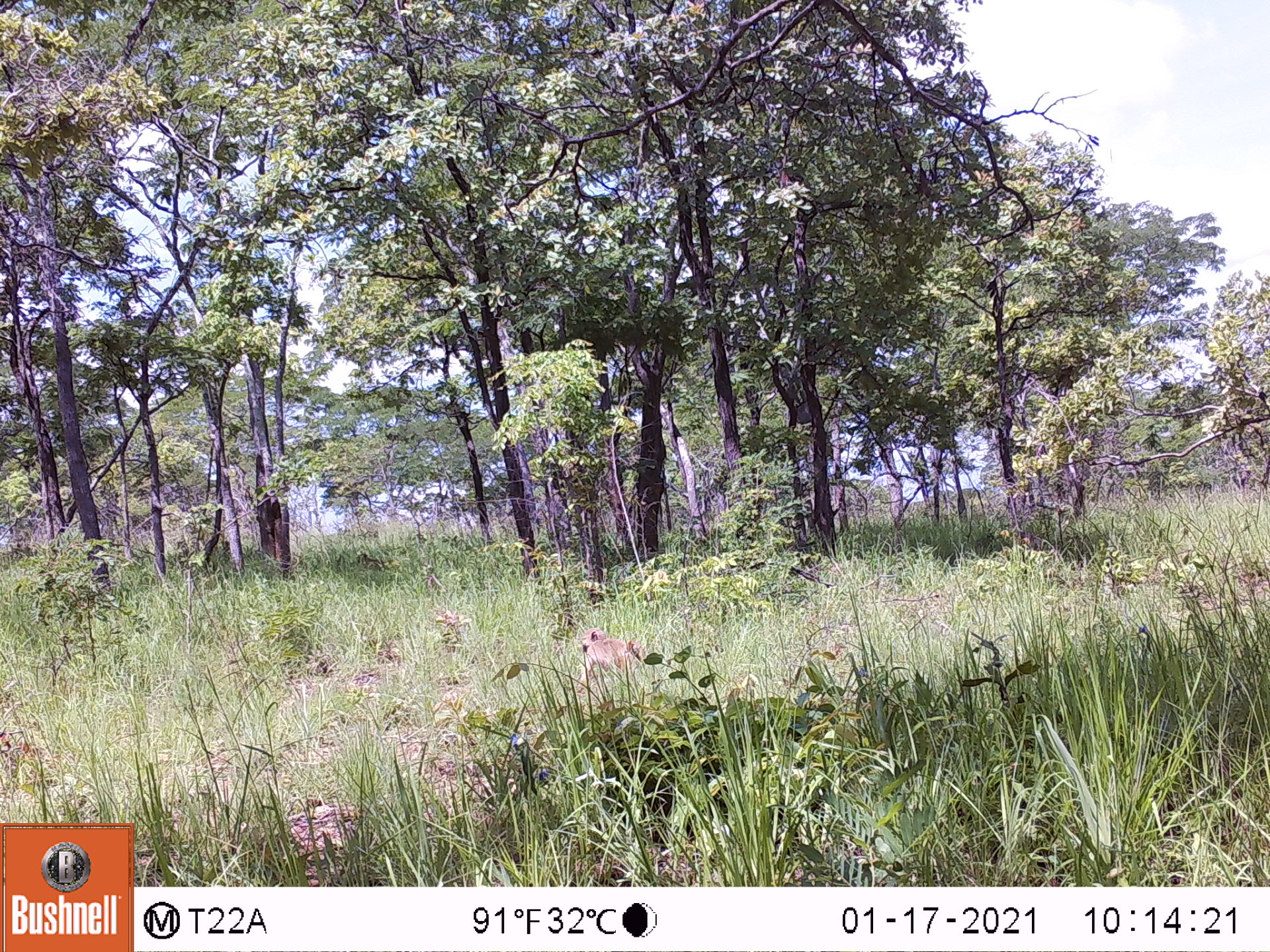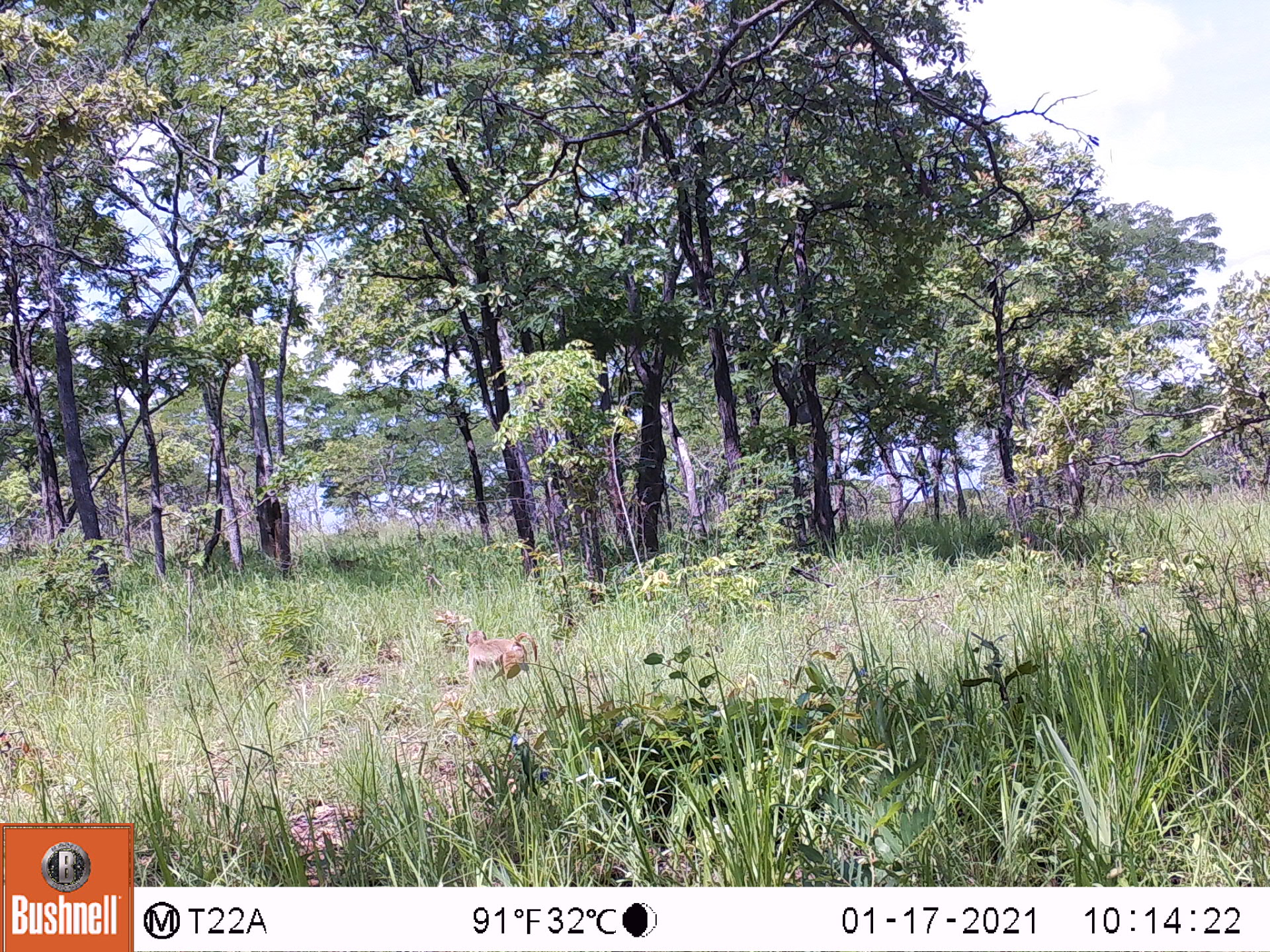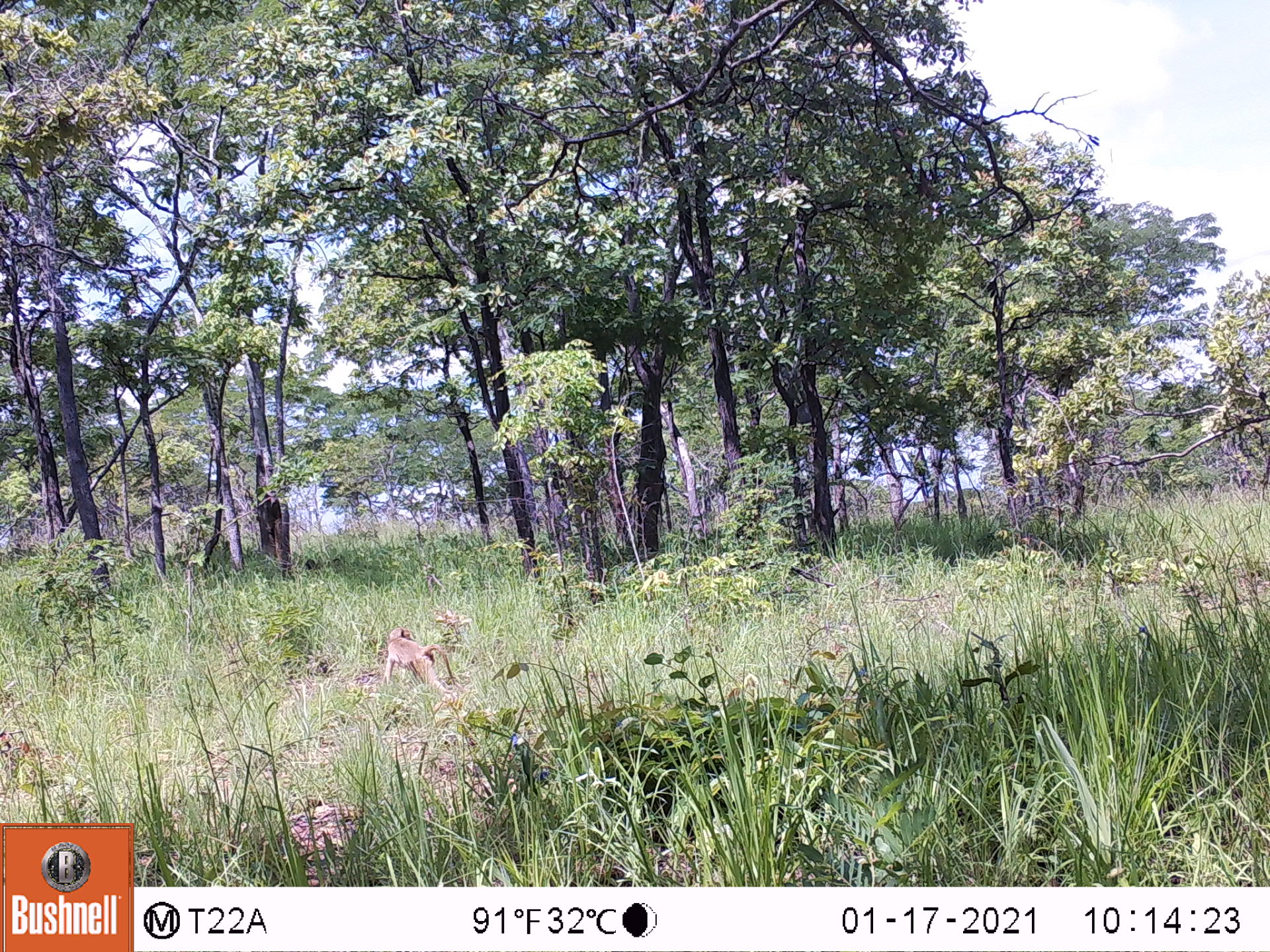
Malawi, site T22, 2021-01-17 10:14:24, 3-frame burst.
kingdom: Animalia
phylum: Chordata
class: Mammalia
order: Primates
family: Cercopithecidae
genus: Papio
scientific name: Papio cynocephalus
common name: yellow baboon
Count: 1.